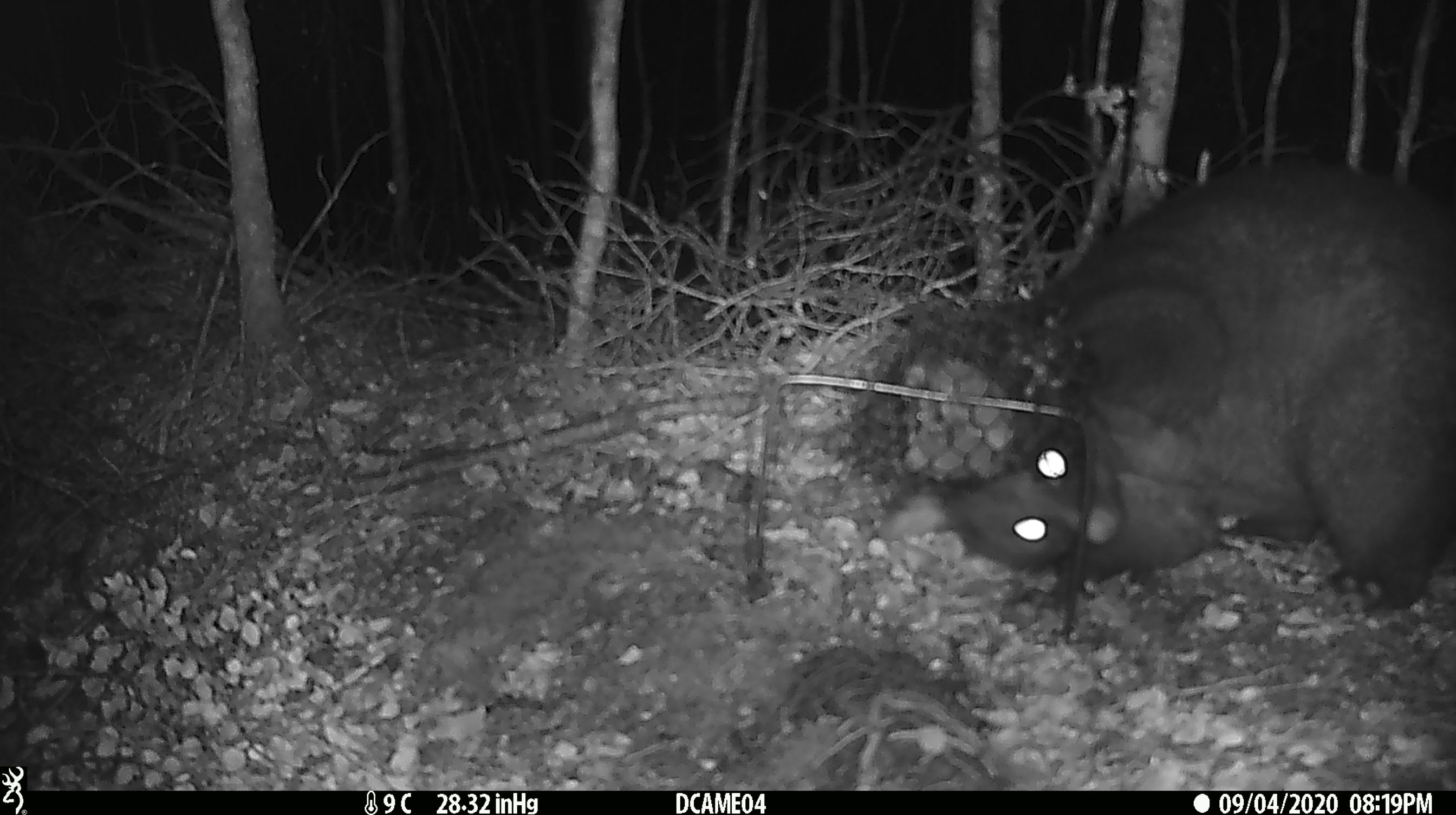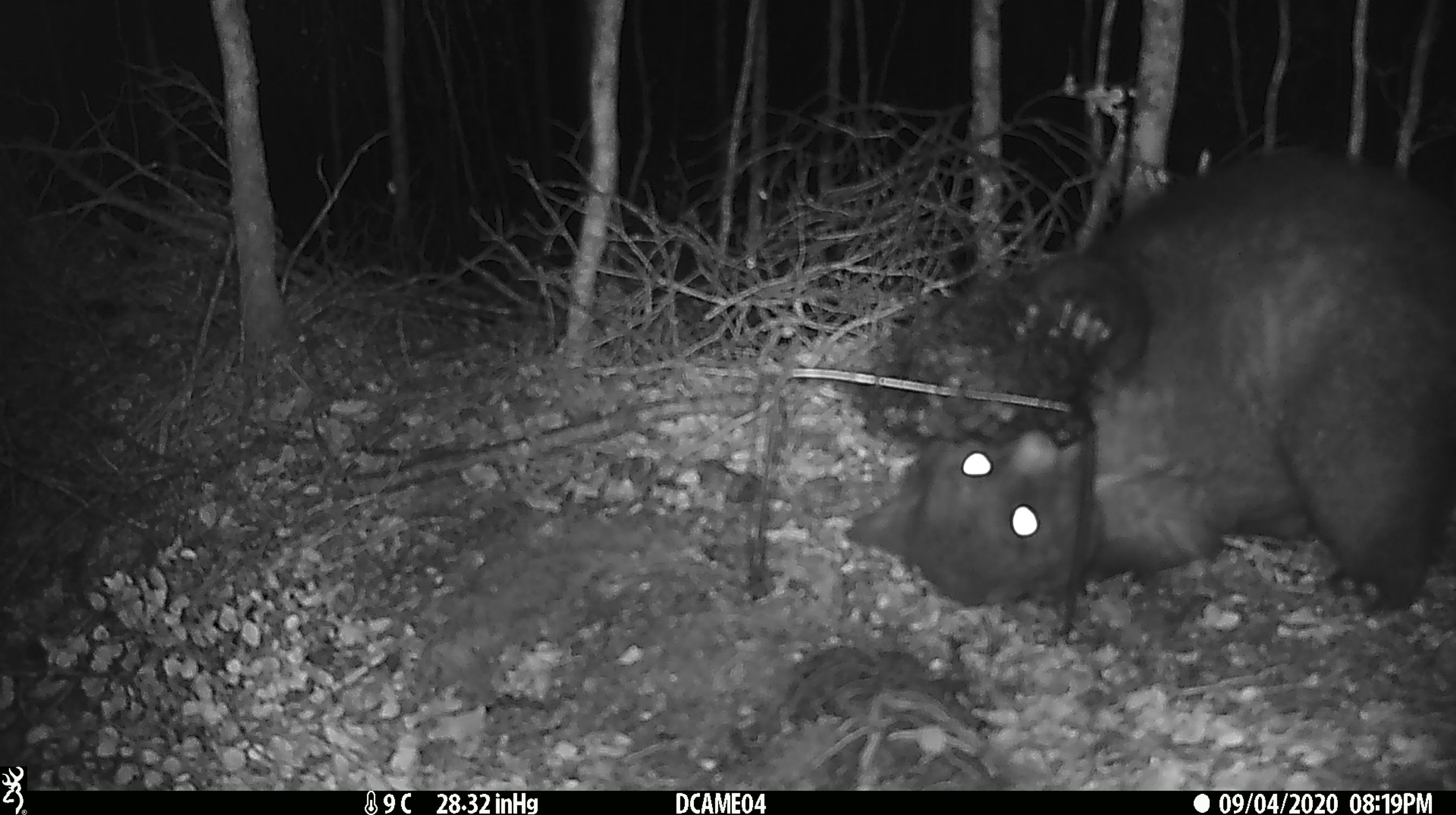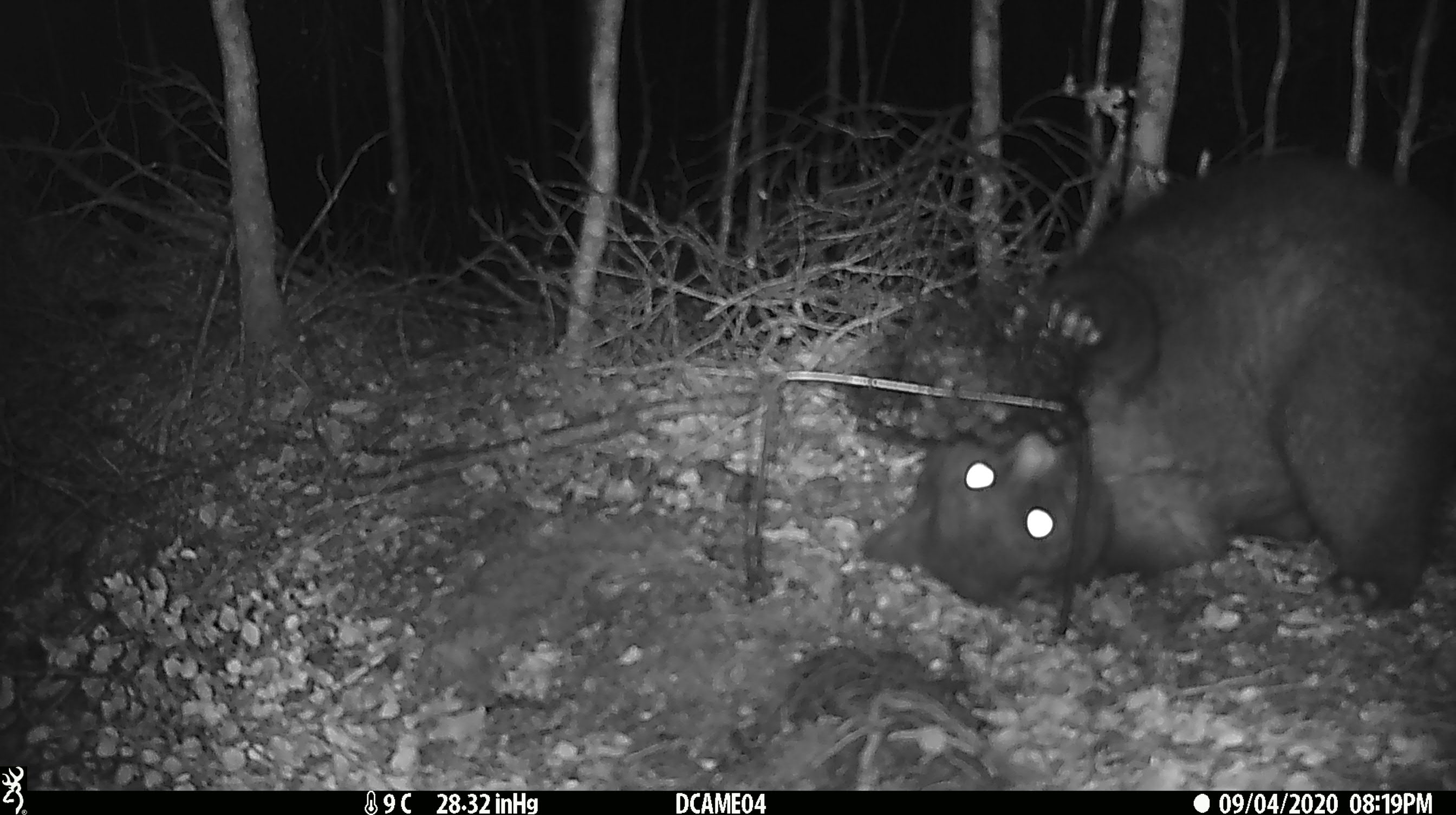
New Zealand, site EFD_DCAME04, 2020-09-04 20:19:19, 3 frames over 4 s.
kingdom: Animalia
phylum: Chordata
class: Mammalia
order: Diprotodontia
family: Phalangeridae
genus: Trichosurus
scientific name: Trichosurus vulpecula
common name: common brushtail possum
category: possum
Possum (common brushtail possum) (Trichosurus vulpecula).